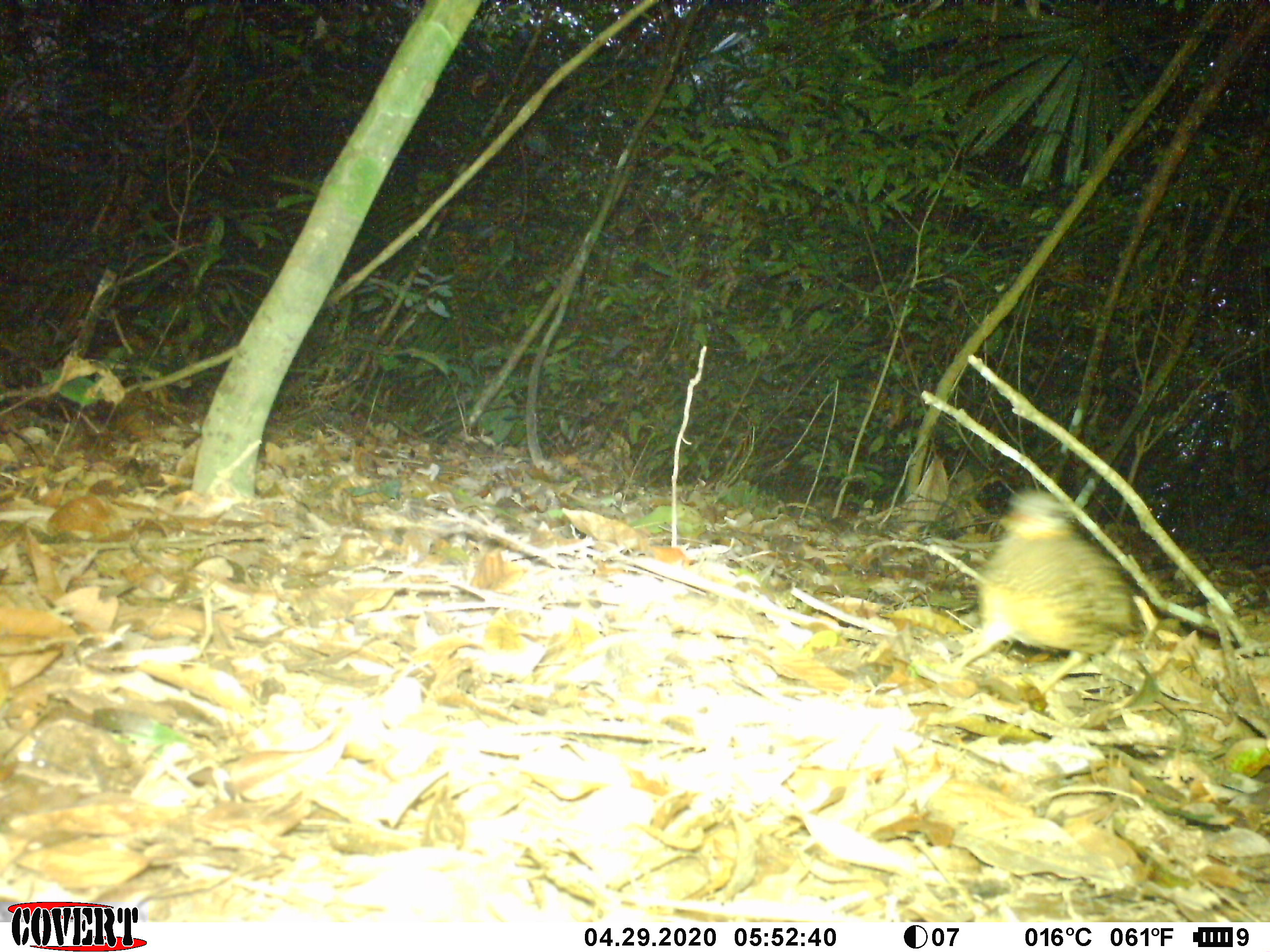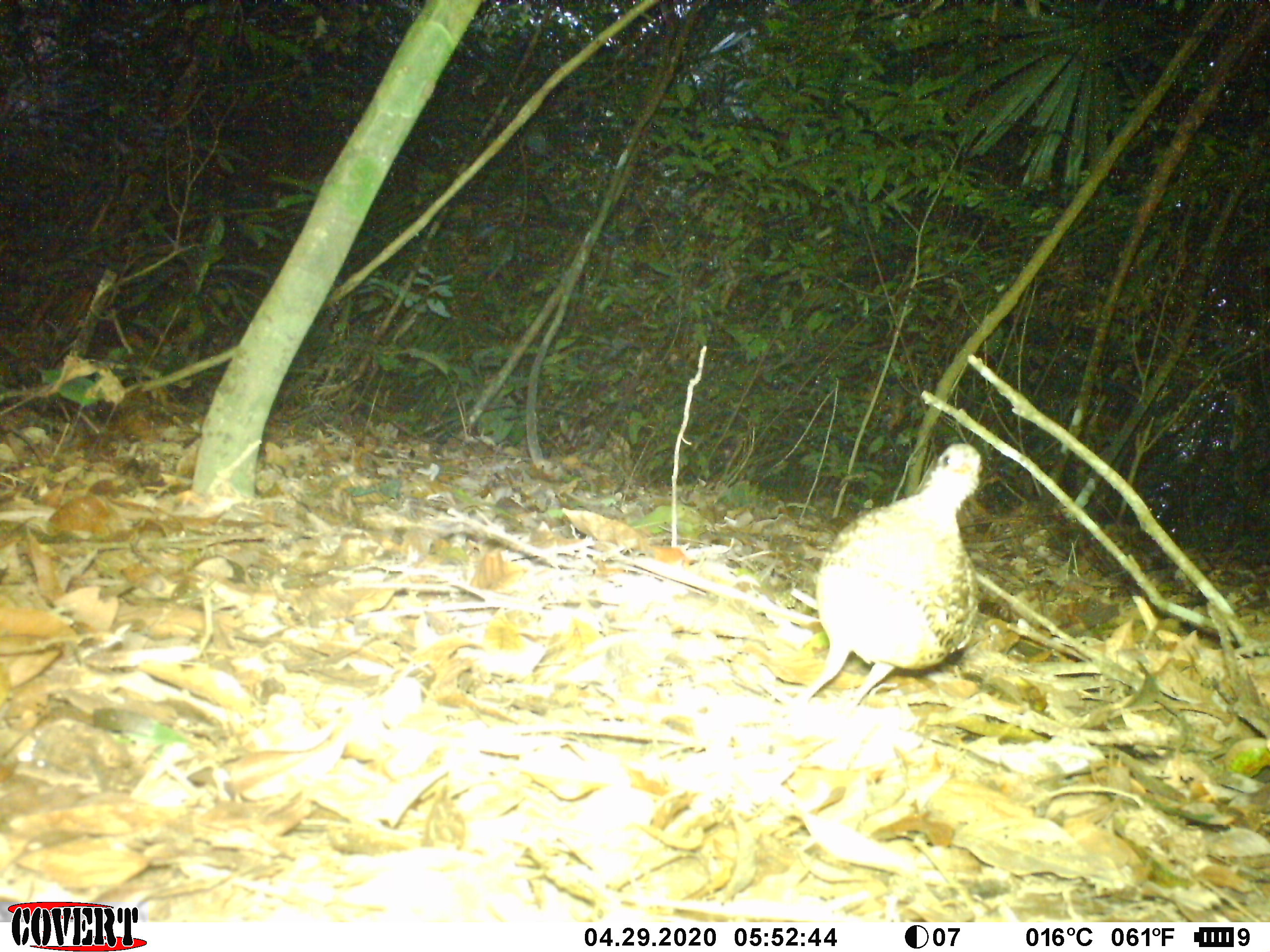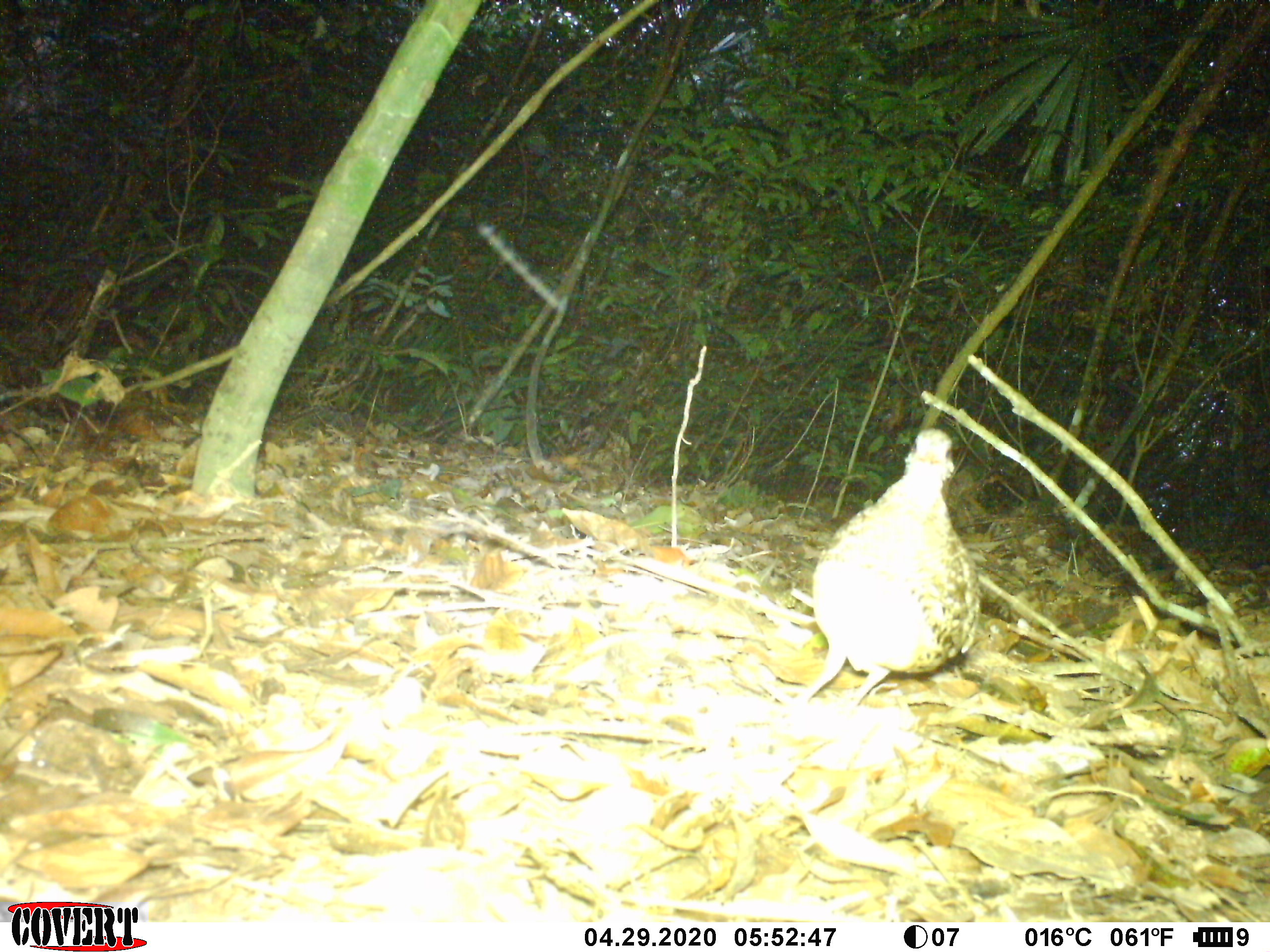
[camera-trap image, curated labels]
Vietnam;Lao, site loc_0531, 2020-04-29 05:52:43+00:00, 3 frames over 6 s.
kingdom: Animalia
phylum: Chordata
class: Aves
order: Galliformes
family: Phasianidae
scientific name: Phasianidae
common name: partridge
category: unidentified partridge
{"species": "unidentified partridge (partridge) (Phasianidae)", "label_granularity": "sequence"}